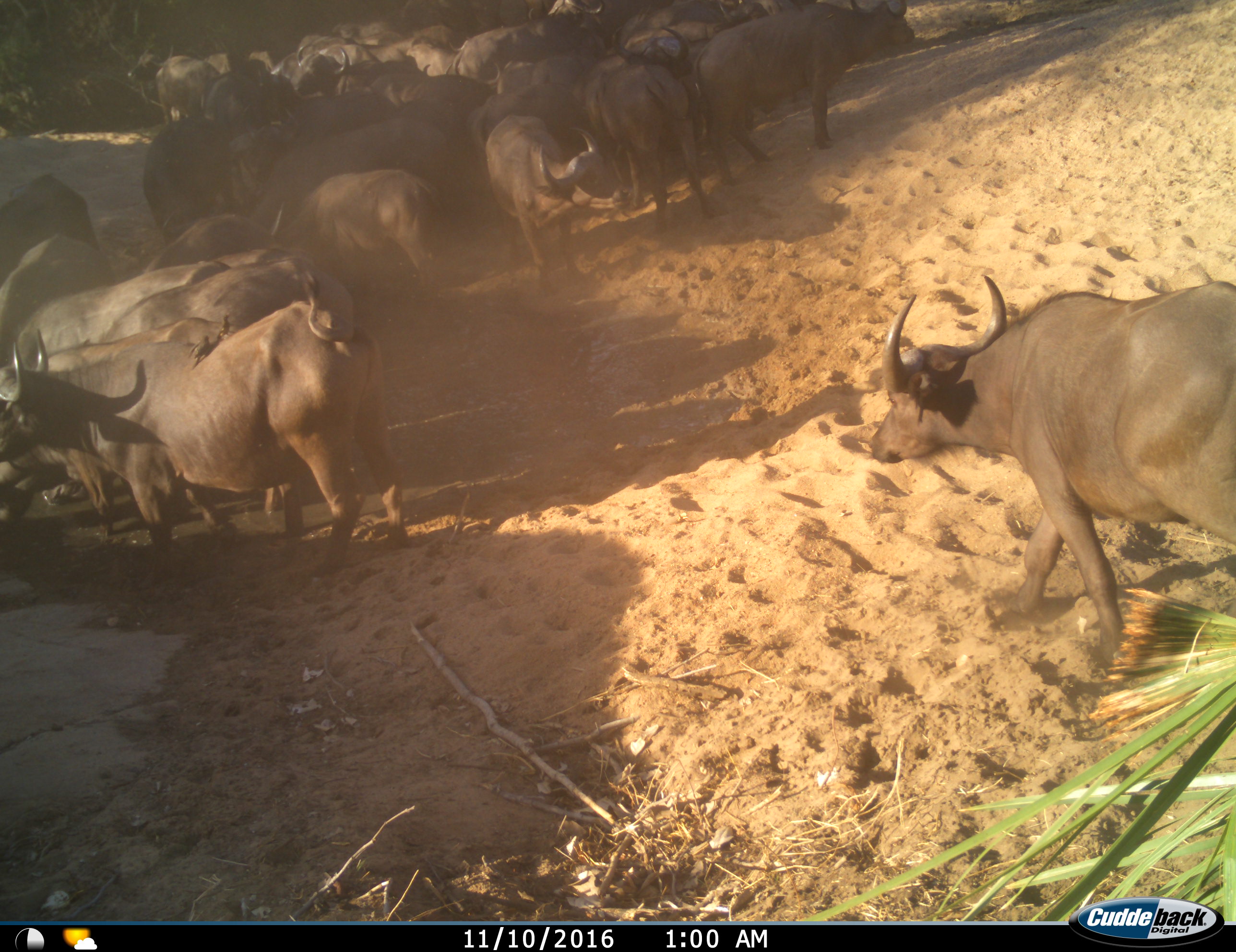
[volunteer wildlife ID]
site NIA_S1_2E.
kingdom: Animalia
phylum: Chordata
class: Mammalia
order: Artiodactyla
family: Bovidae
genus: Syncerus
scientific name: Syncerus caffer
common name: african buffalo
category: buffalo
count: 11-50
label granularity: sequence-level